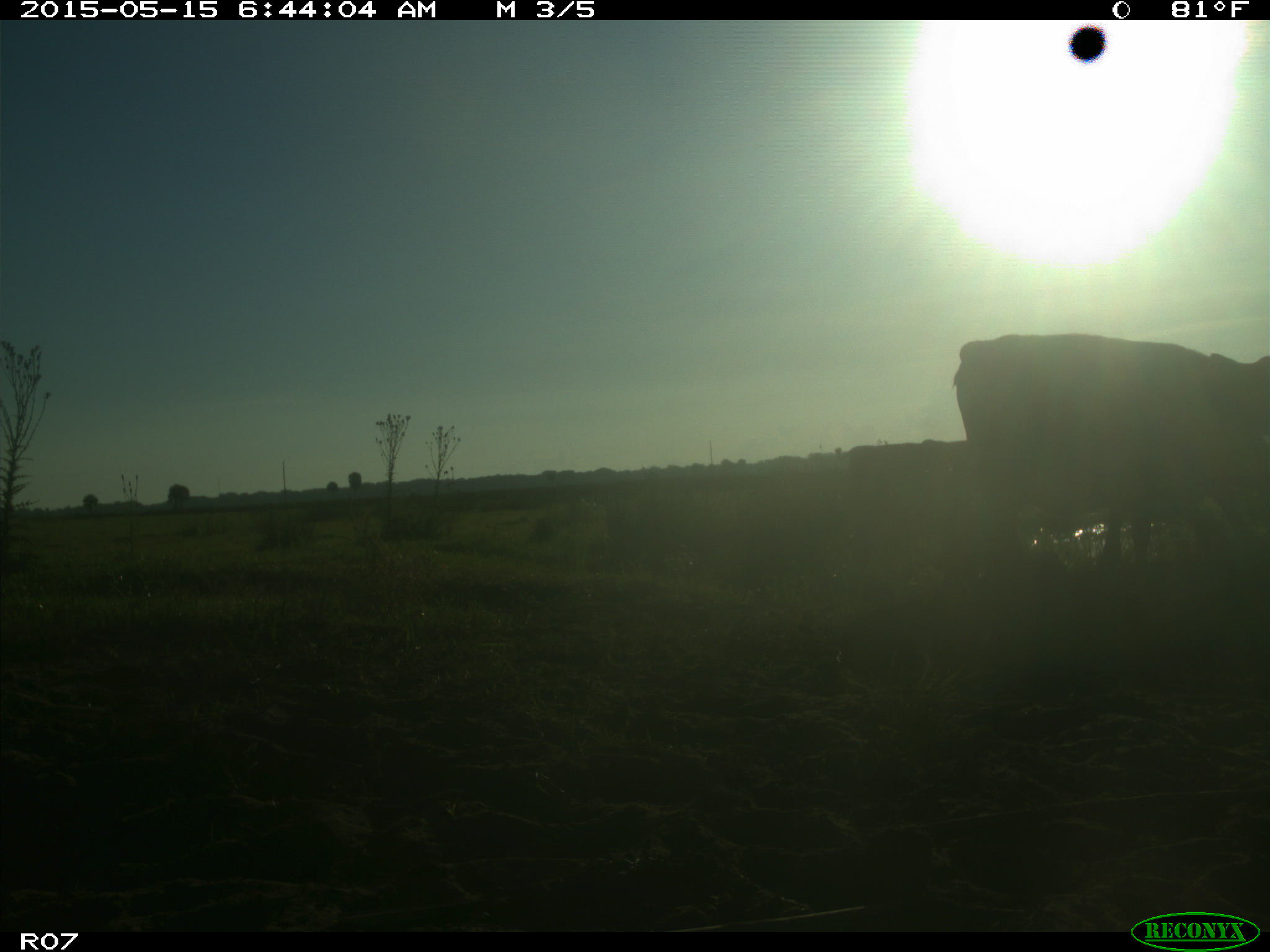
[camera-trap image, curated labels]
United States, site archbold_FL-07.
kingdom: Animalia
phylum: Chordata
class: Mammalia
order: Artiodactyla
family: Bovidae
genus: Bos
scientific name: Bos taurus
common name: domestic cow